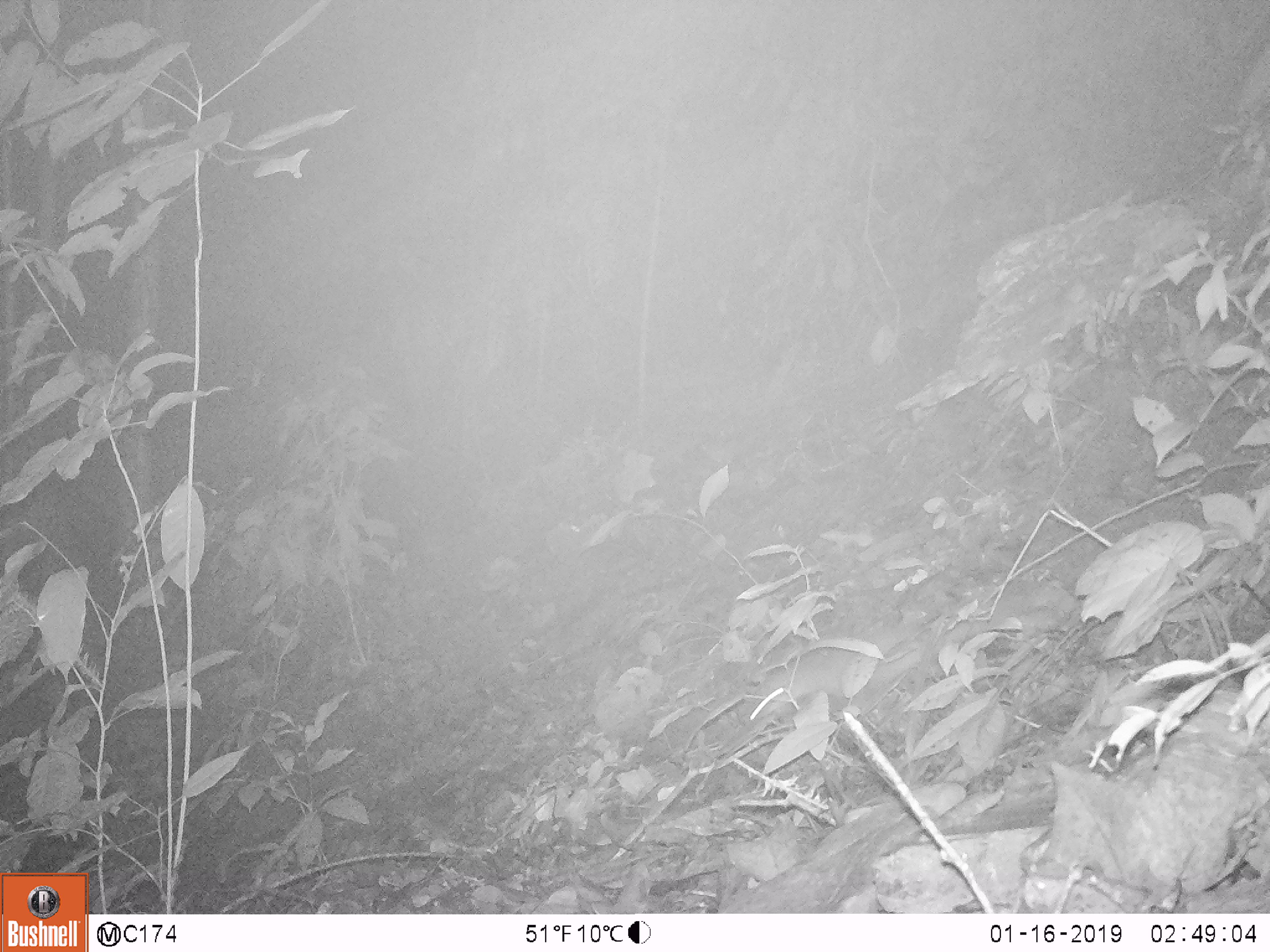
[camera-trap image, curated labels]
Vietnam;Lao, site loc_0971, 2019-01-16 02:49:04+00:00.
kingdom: Animalia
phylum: Chordata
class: Mammalia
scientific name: Mammalia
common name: mammal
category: unidentified small mammal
Unidentified small mammal (mammal) (Mammalia). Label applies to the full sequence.